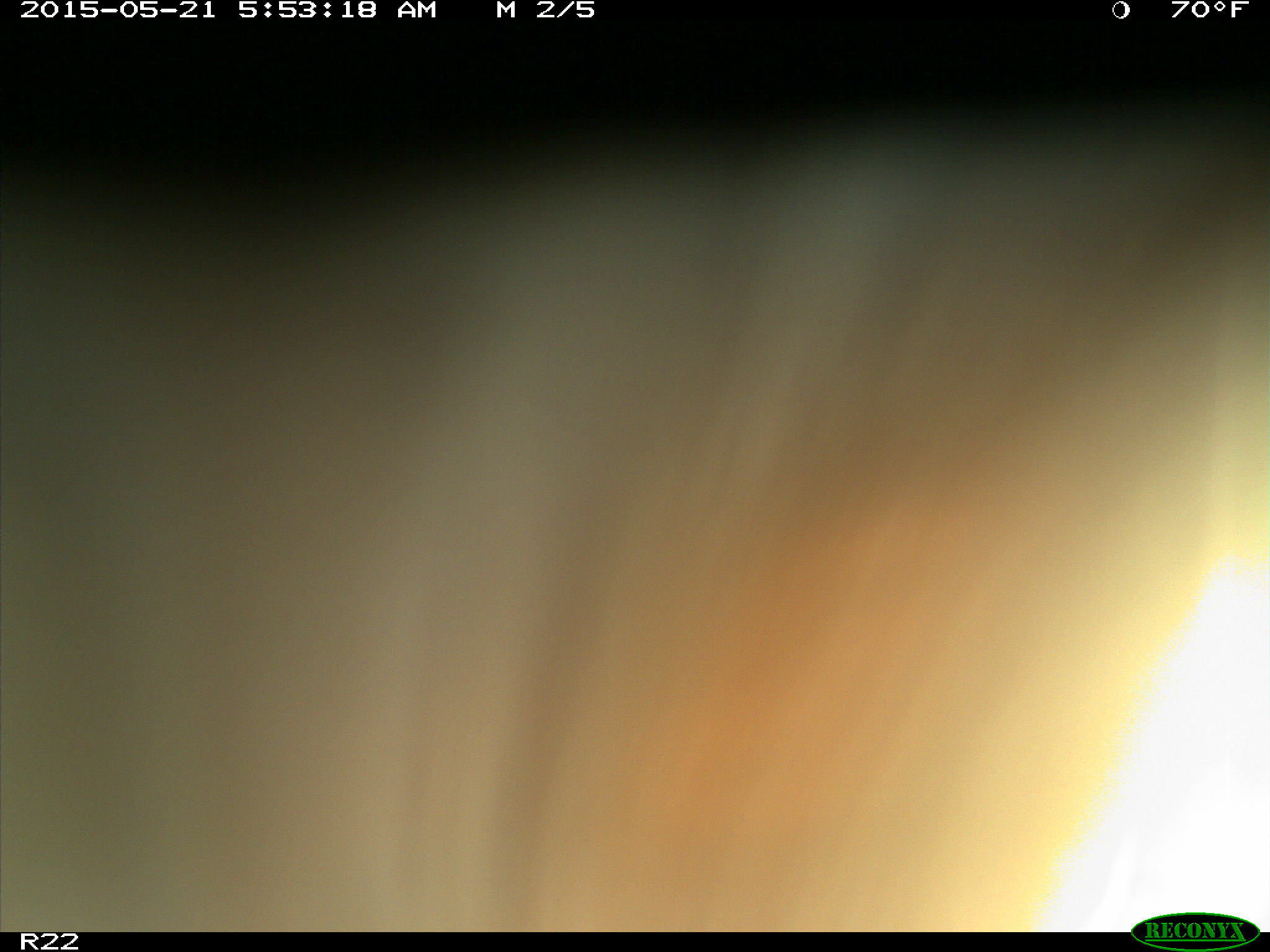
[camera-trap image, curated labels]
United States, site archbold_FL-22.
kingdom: Animalia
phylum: Chordata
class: Mammalia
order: Artiodactyla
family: Bovidae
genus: Bos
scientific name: Bos taurus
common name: domestic cow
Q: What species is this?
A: Bos taurus (domestic cow).